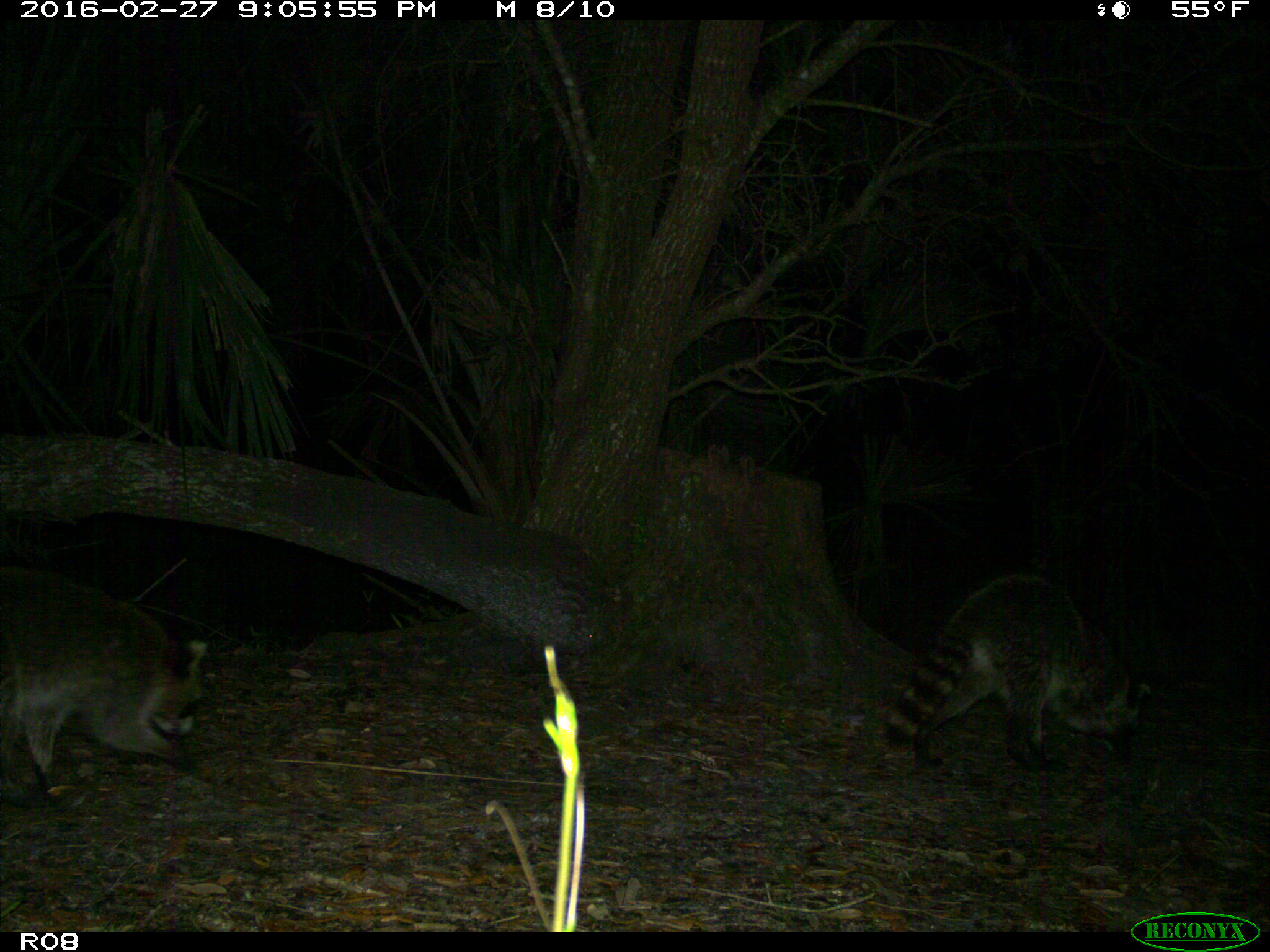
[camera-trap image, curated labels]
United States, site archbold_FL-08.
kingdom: Animalia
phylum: Chordata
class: Mammalia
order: Carnivora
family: Procyonidae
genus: Procyon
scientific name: Procyon lotor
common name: common raccoon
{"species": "Procyon lotor (common raccoon)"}